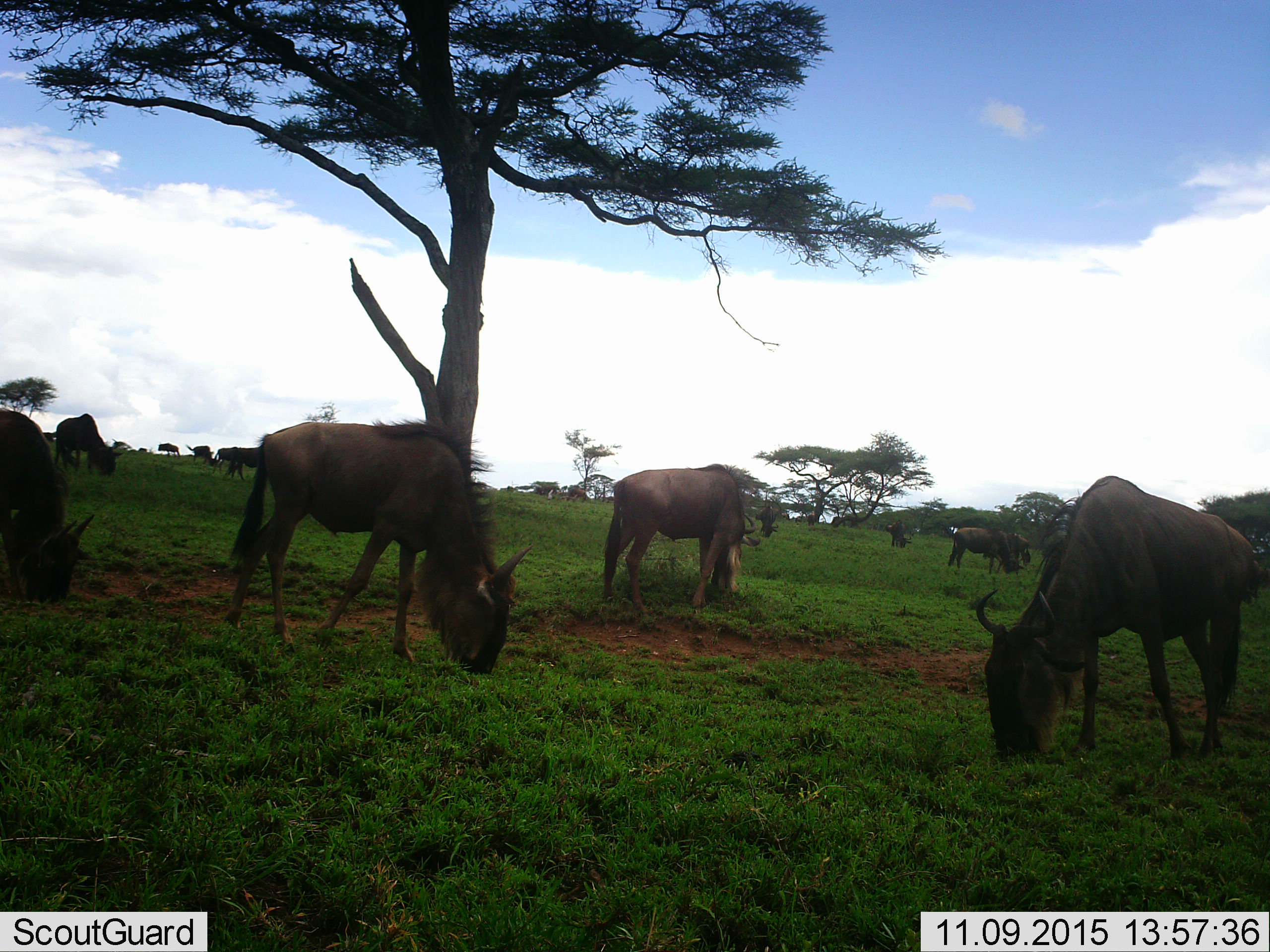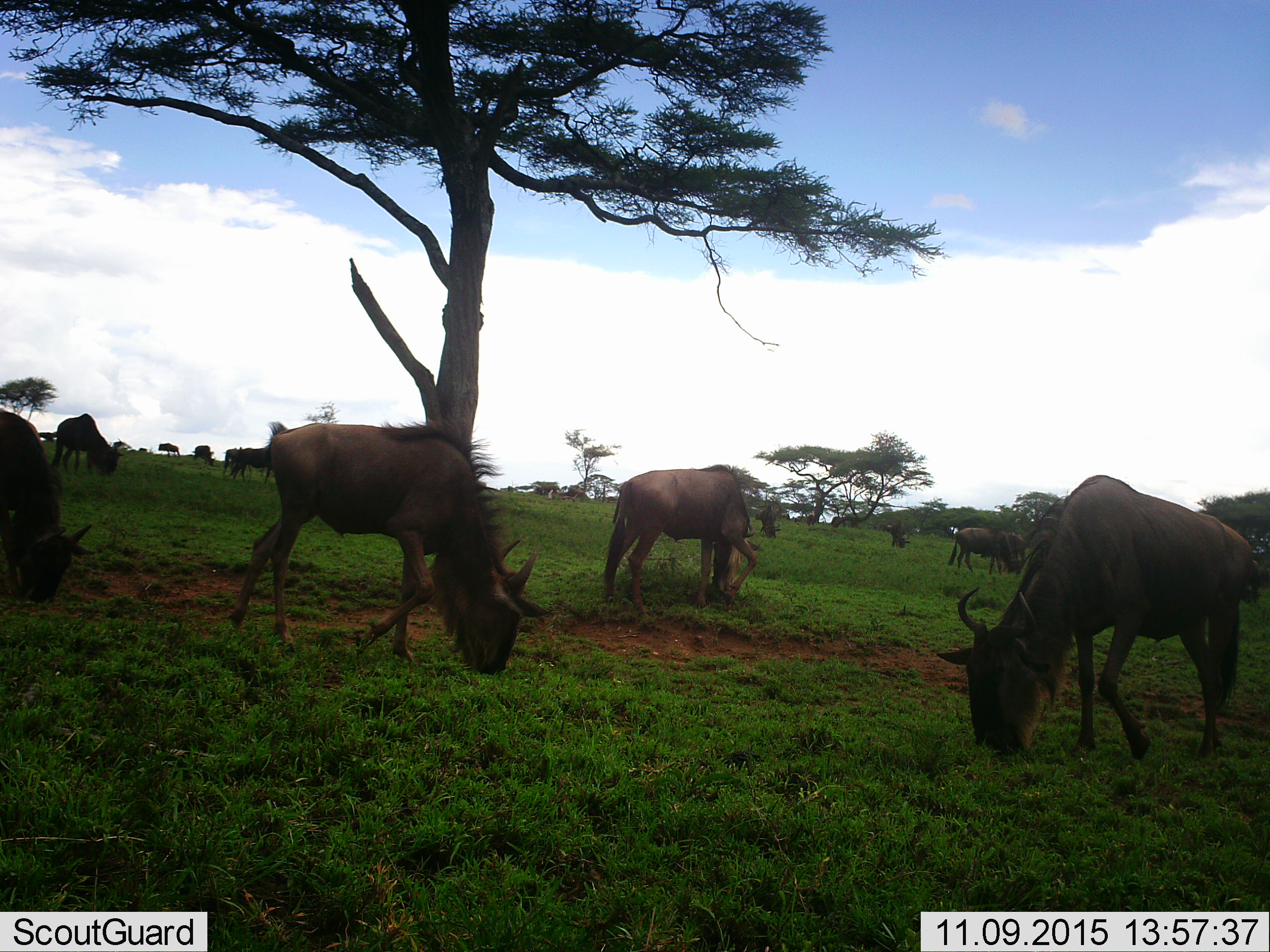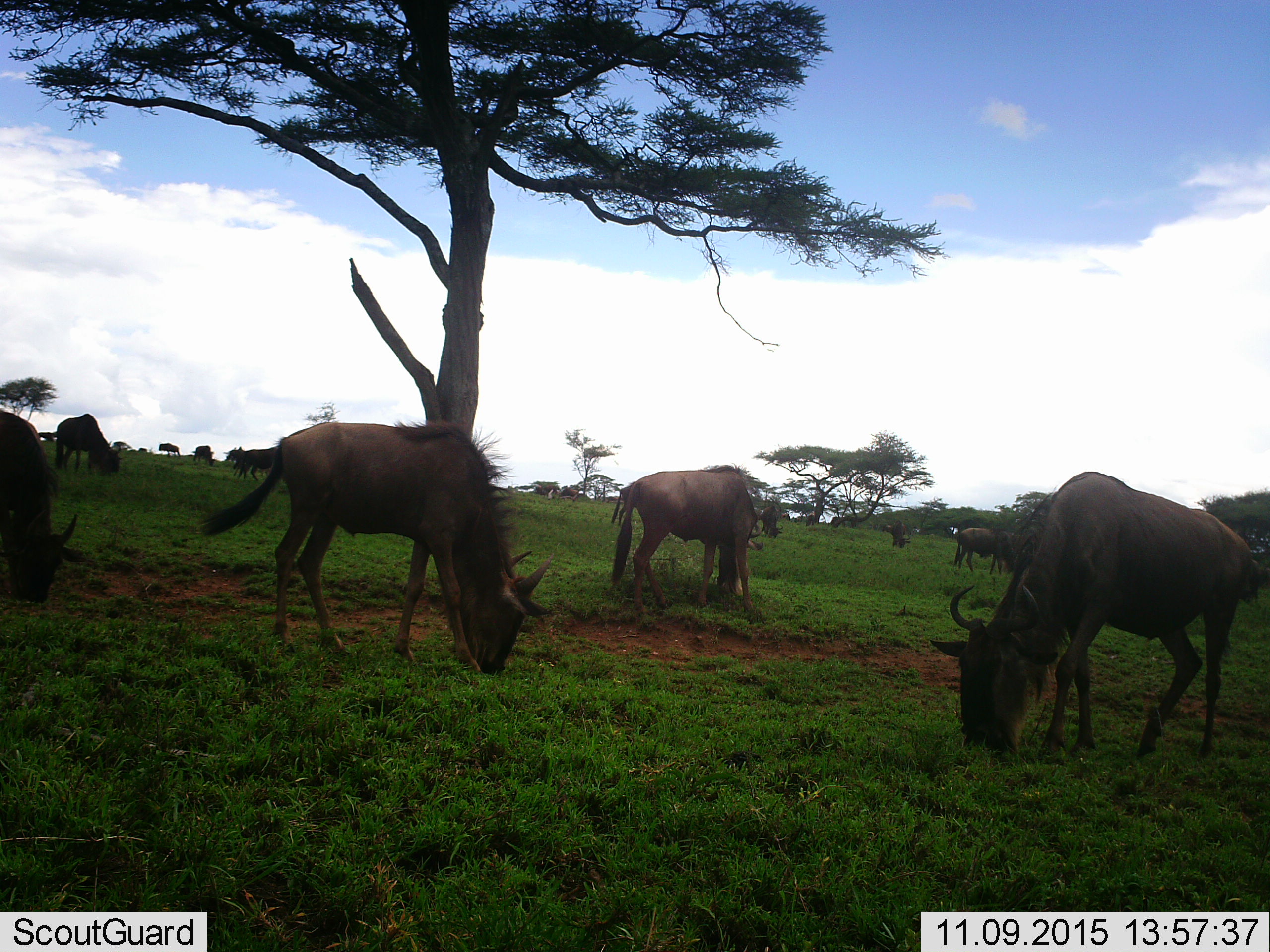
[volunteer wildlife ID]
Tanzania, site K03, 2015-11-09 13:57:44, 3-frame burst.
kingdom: Animalia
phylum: Chordata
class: Mammalia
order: Artiodactyla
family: Bovidae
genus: Connochaetes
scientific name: Connochaetes taurinus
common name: blue wildebeest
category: wildebeest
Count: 11-50.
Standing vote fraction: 11%.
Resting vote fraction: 0%.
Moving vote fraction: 44%.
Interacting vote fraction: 11%.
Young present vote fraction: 0%.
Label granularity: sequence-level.